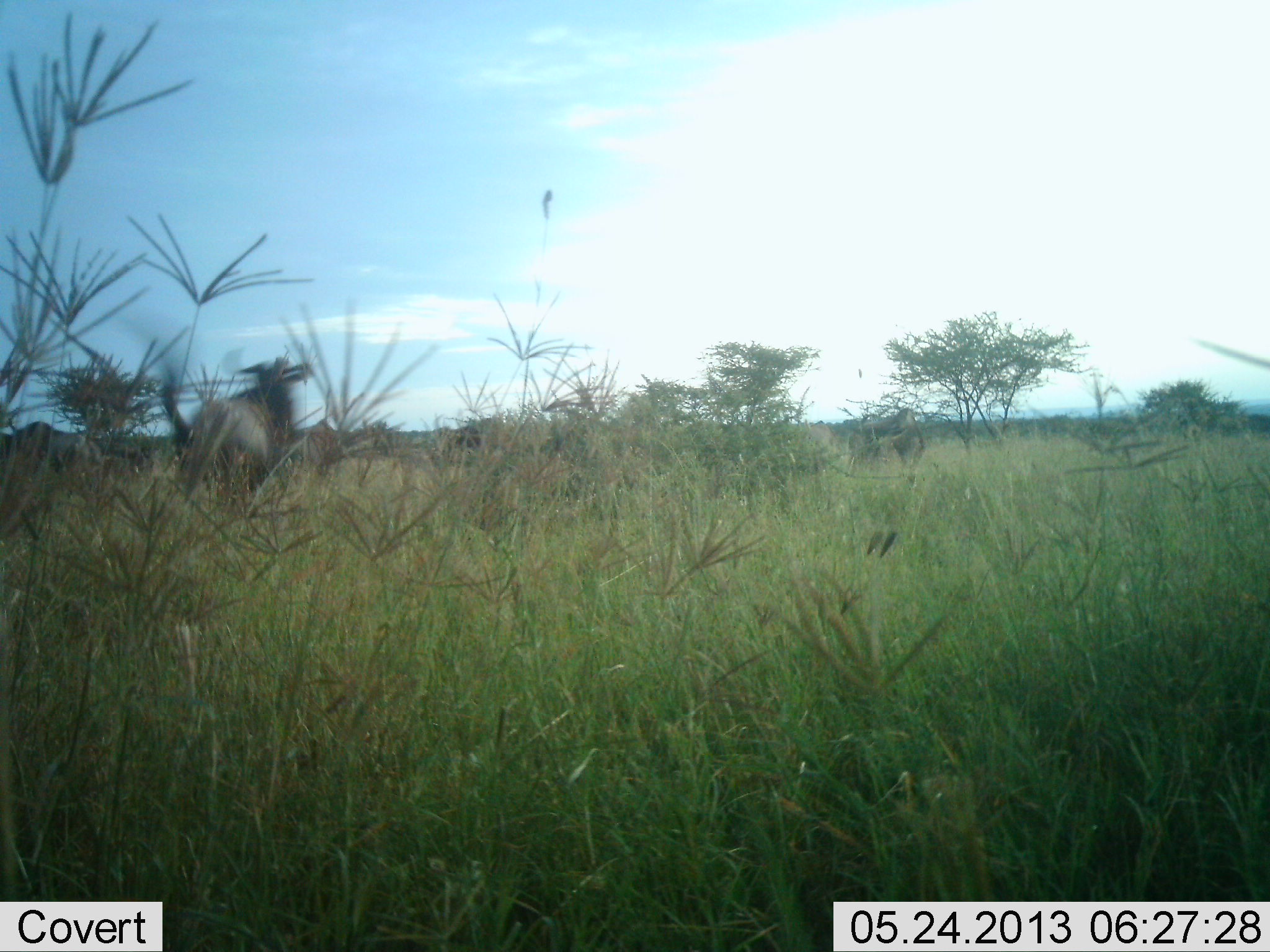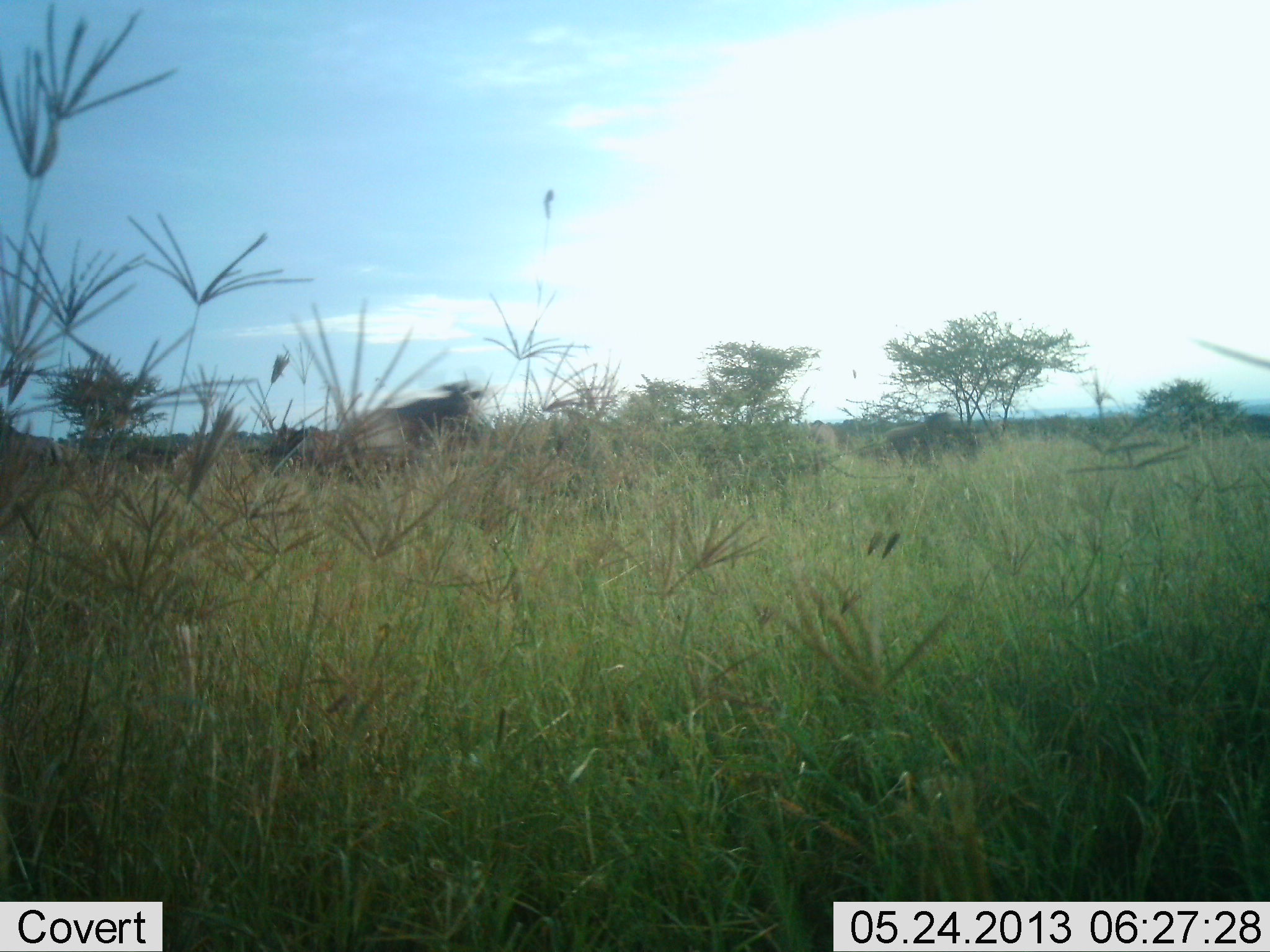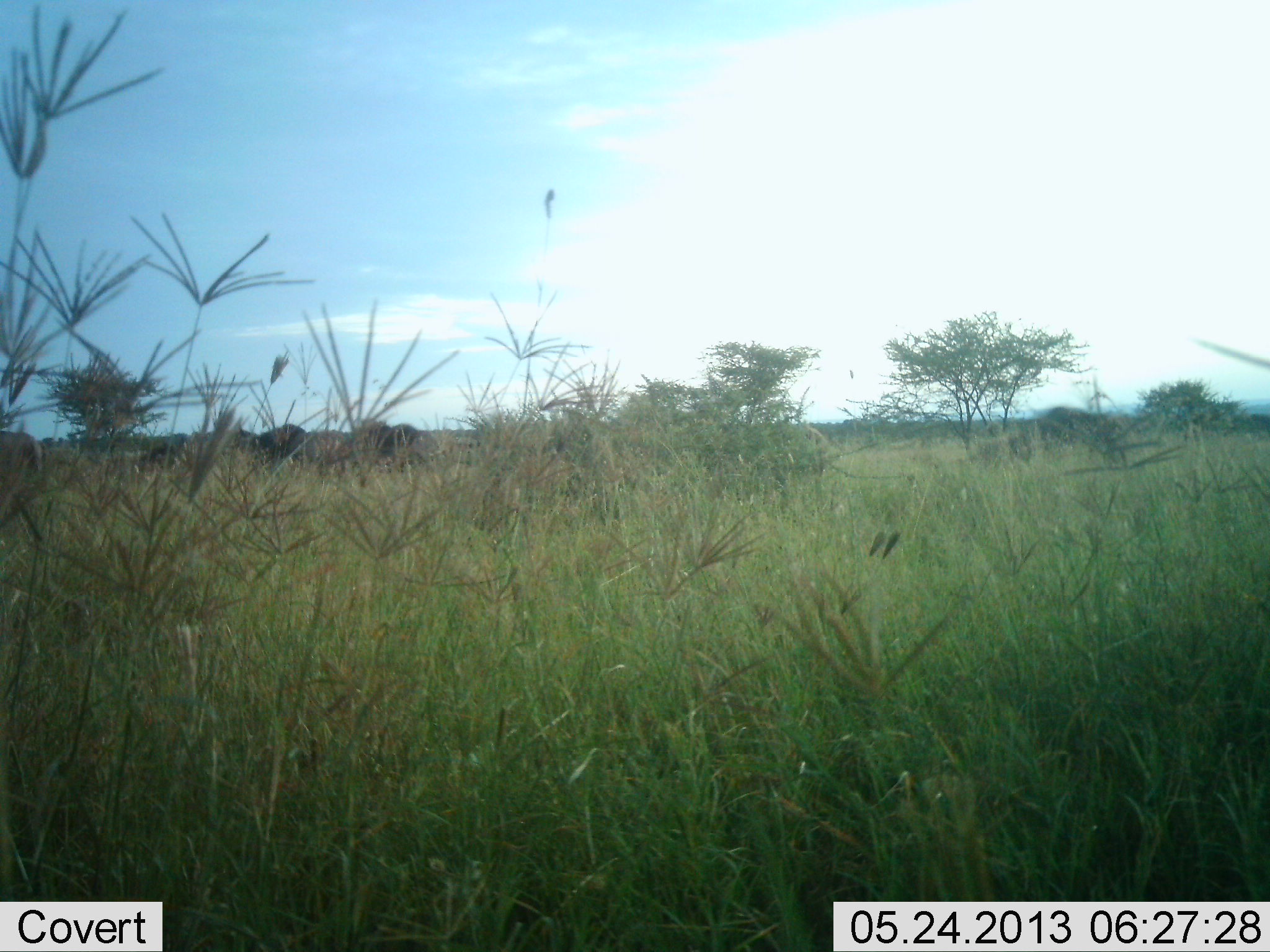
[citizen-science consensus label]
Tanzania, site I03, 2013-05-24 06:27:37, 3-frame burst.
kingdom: Animalia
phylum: Chordata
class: Mammalia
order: Artiodactyla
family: Bovidae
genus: Connochaetes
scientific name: Connochaetes taurinus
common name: blue wildebeest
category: wildebeest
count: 6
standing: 8%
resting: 4%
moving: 96%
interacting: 4%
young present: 0%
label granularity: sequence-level